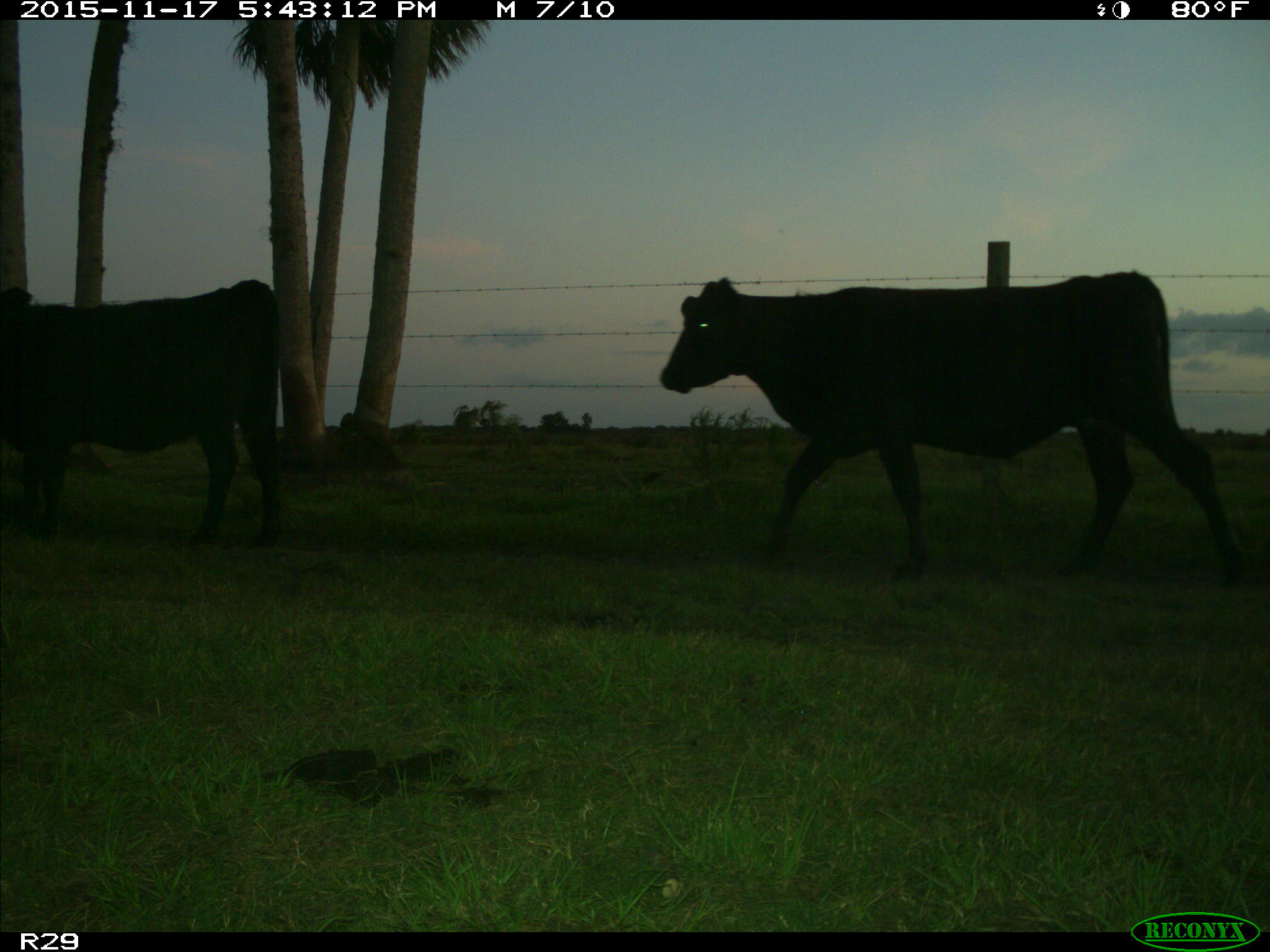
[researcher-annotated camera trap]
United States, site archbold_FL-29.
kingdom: Animalia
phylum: Chordata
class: Mammalia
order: Artiodactyla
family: Bovidae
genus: Bos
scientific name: Bos taurus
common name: domestic cow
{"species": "Bos taurus (domestic cow)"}